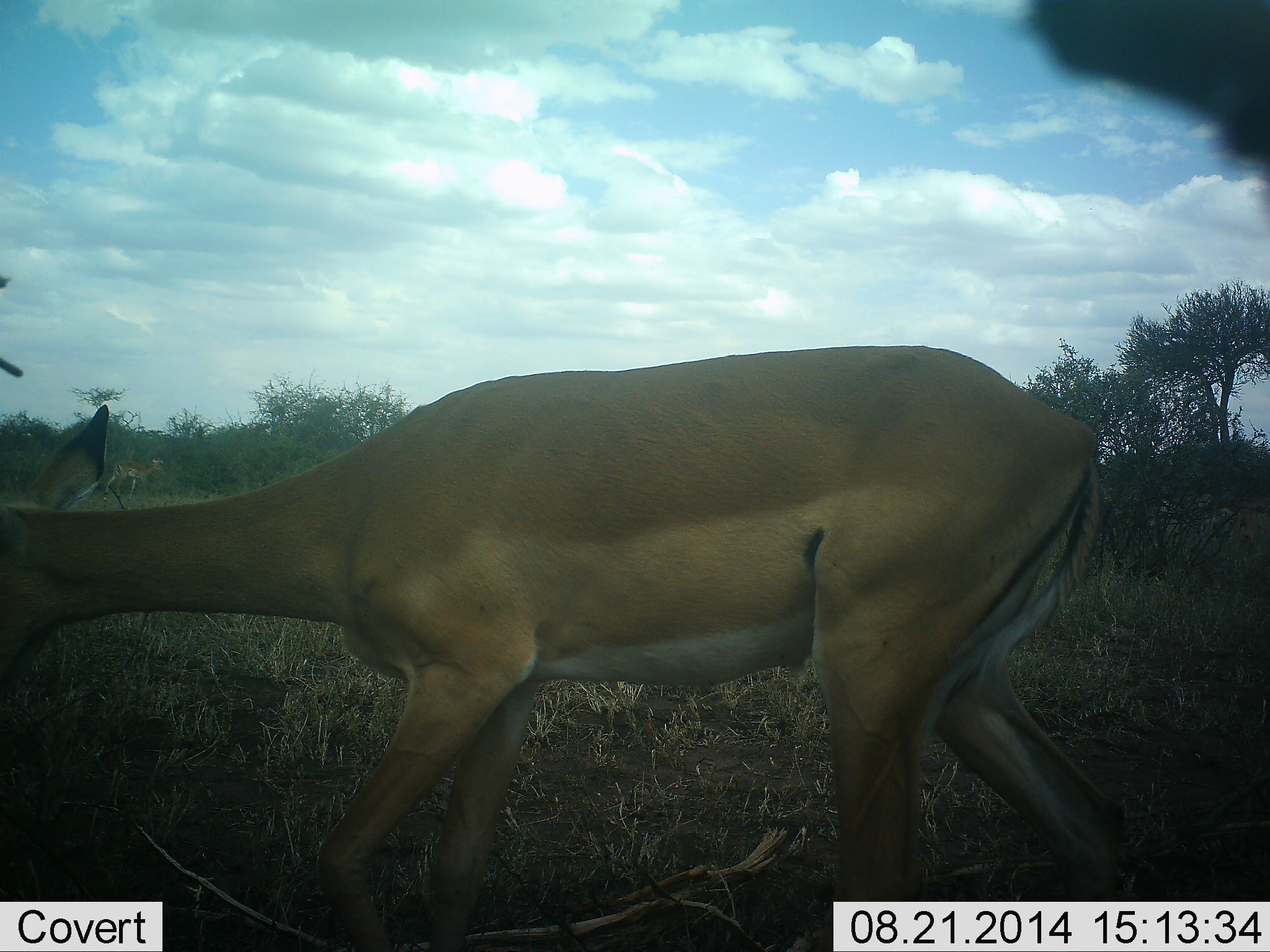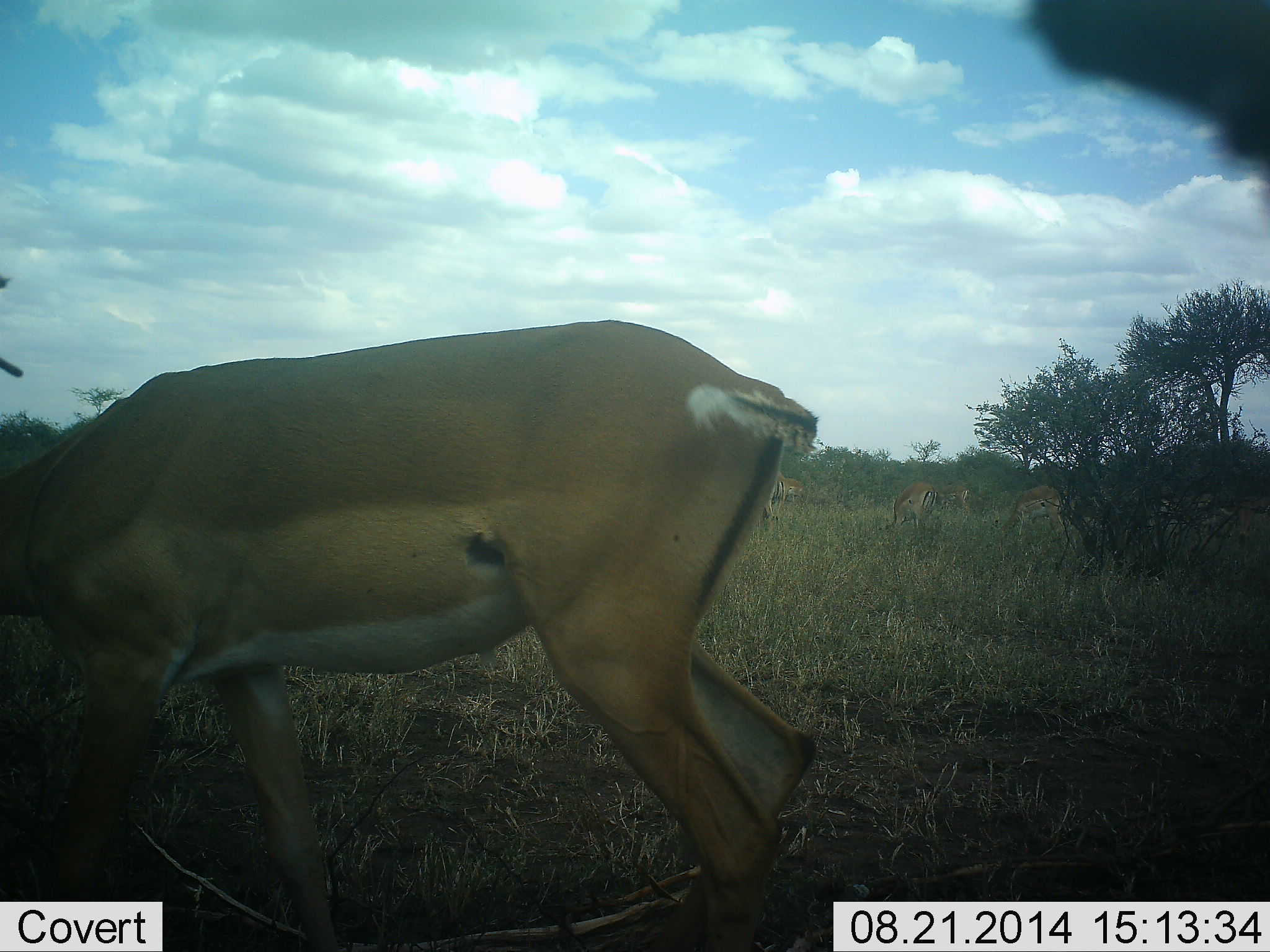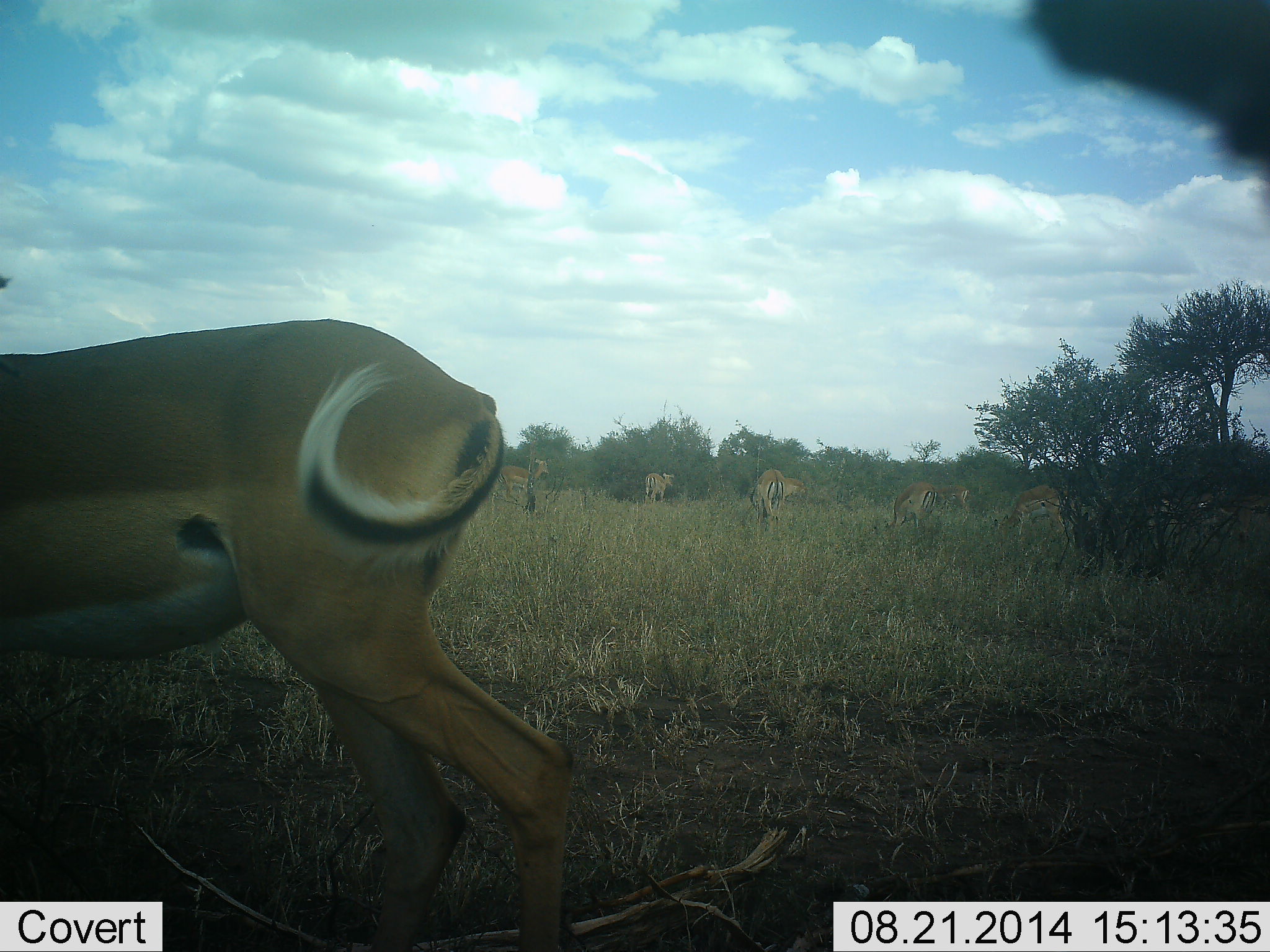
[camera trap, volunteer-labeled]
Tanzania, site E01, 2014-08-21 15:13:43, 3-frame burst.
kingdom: Animalia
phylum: Chordata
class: Mammalia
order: Artiodactyla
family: Bovidae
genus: Aepyceros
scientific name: Aepyceros melampus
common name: impala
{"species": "impala (Aepyceros melampus)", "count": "8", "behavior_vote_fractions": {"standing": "30%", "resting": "10%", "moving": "90%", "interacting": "0%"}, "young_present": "0%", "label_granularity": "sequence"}